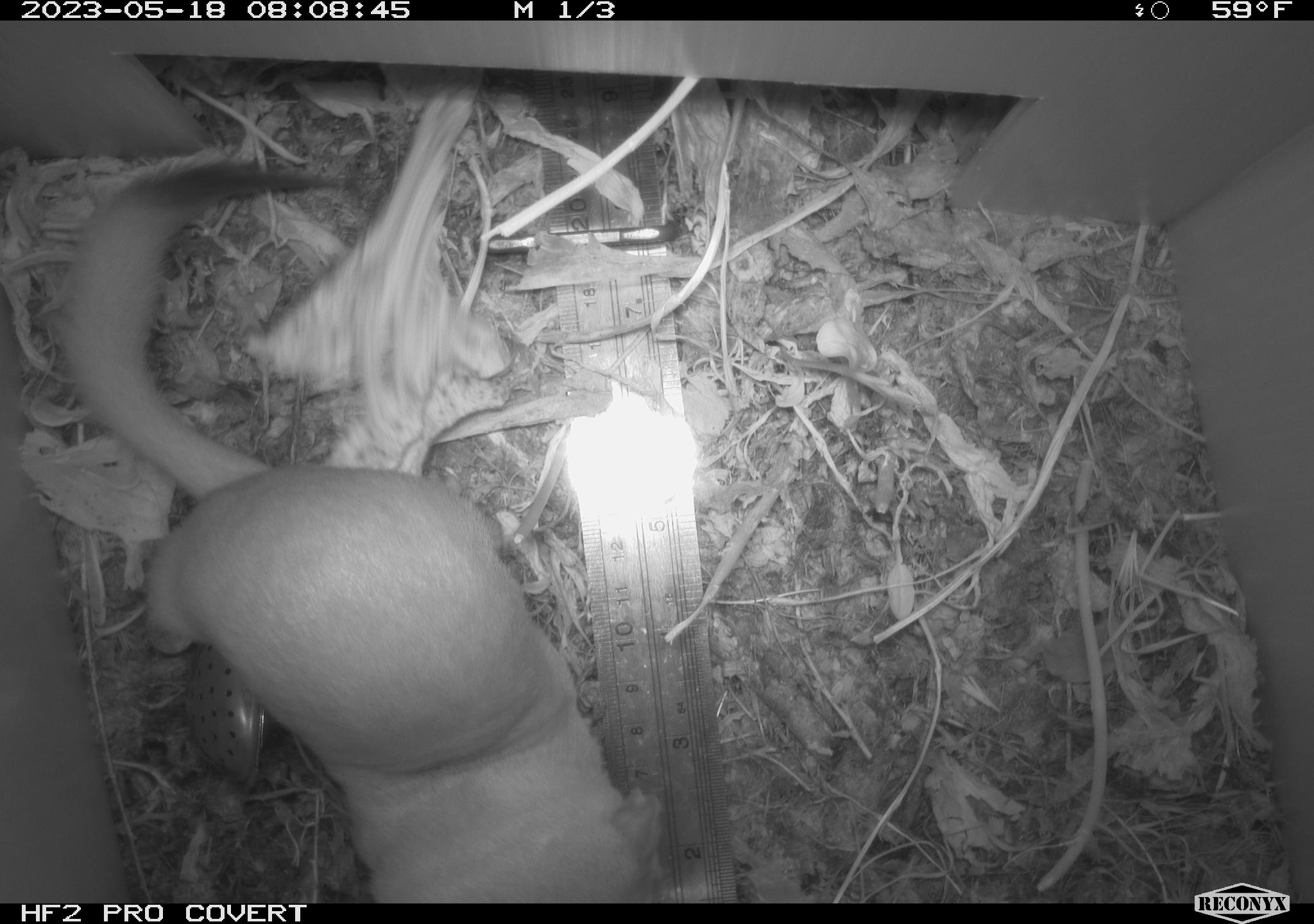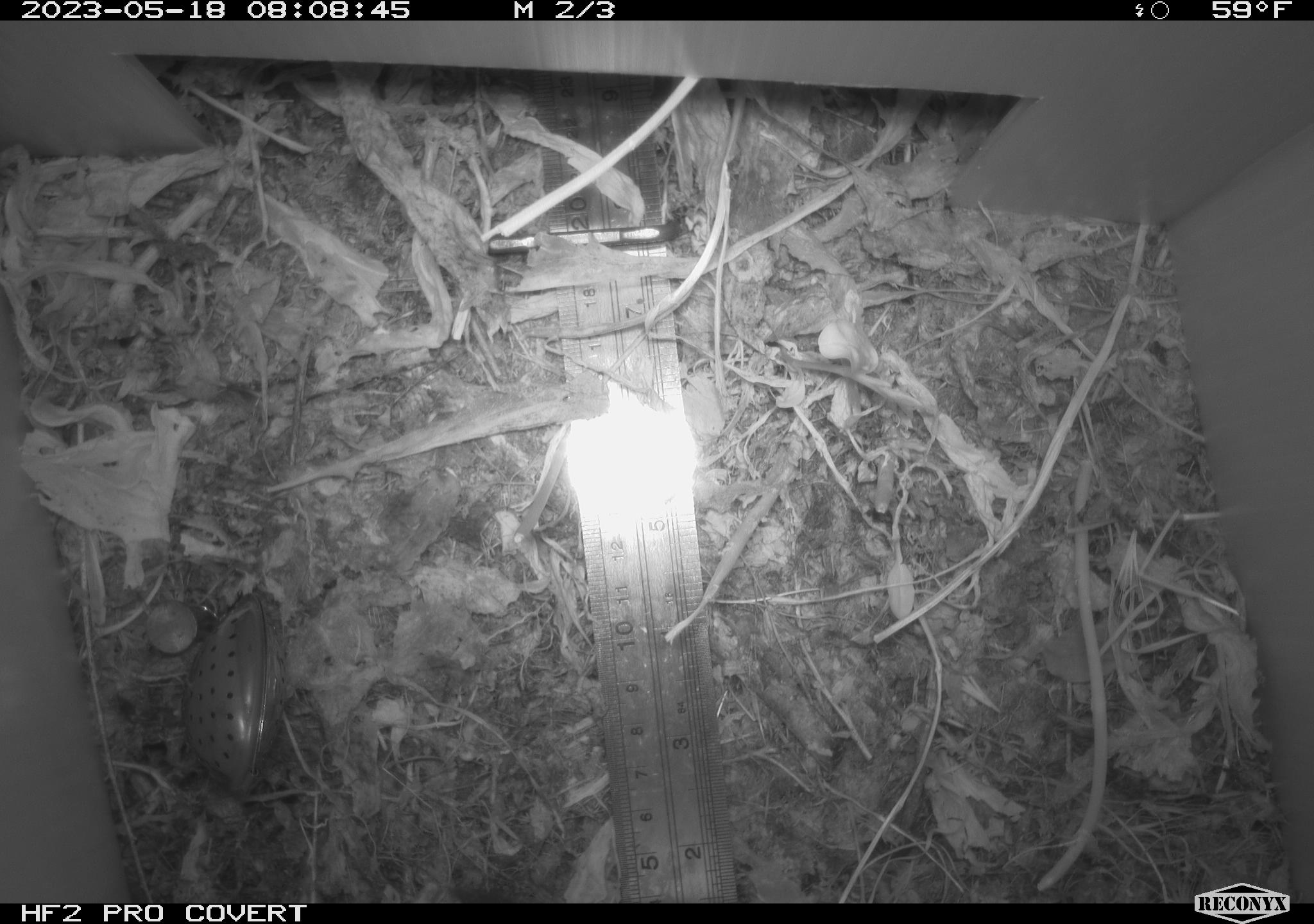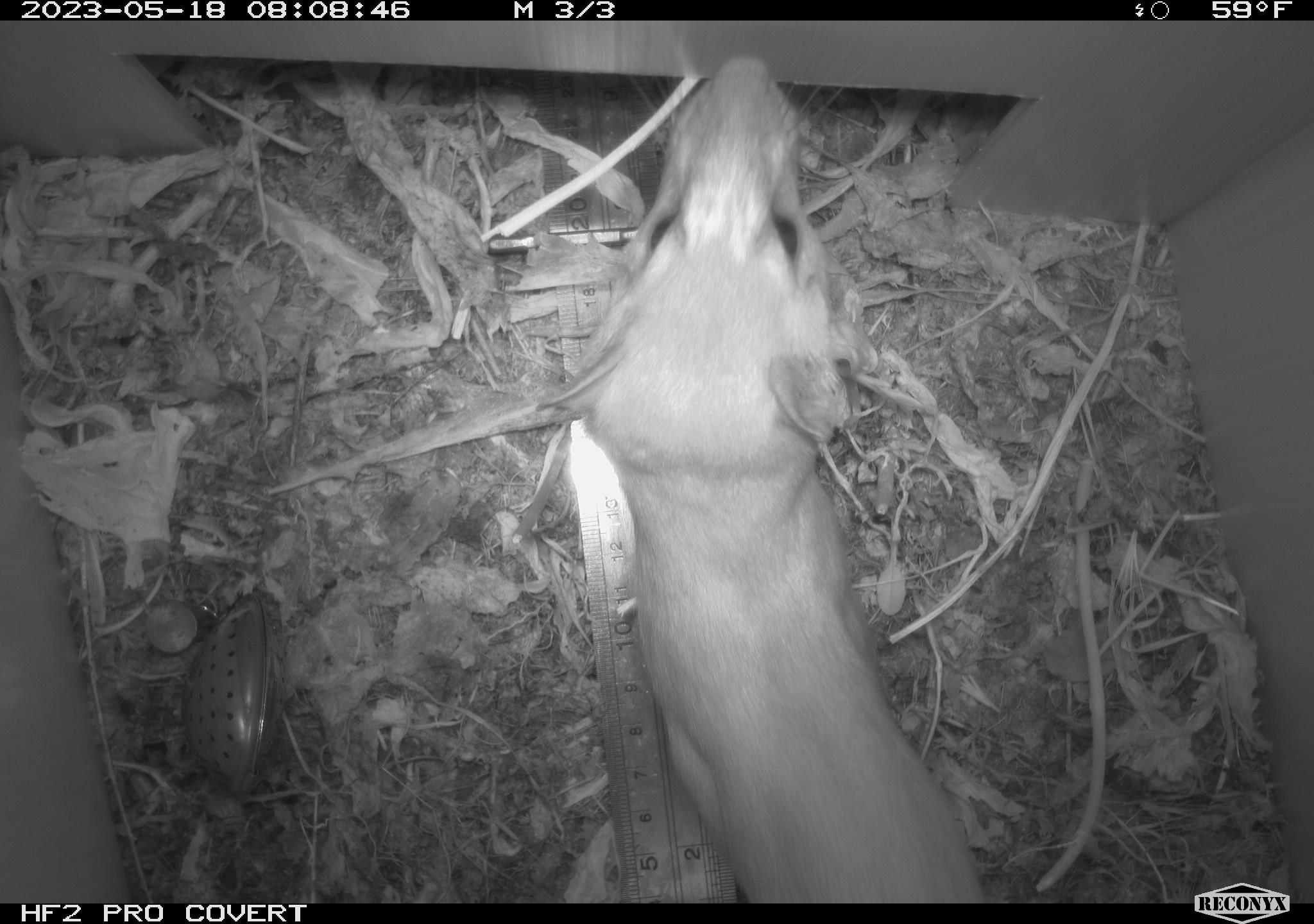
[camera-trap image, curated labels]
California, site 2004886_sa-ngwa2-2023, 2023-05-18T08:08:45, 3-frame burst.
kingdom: Animalia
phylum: Chordata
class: Mammalia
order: Carnivora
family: Mustelidae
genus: Neogale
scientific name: Neogale frenata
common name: long-tailed weasel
Long-tailed weasel (Neogale frenata).